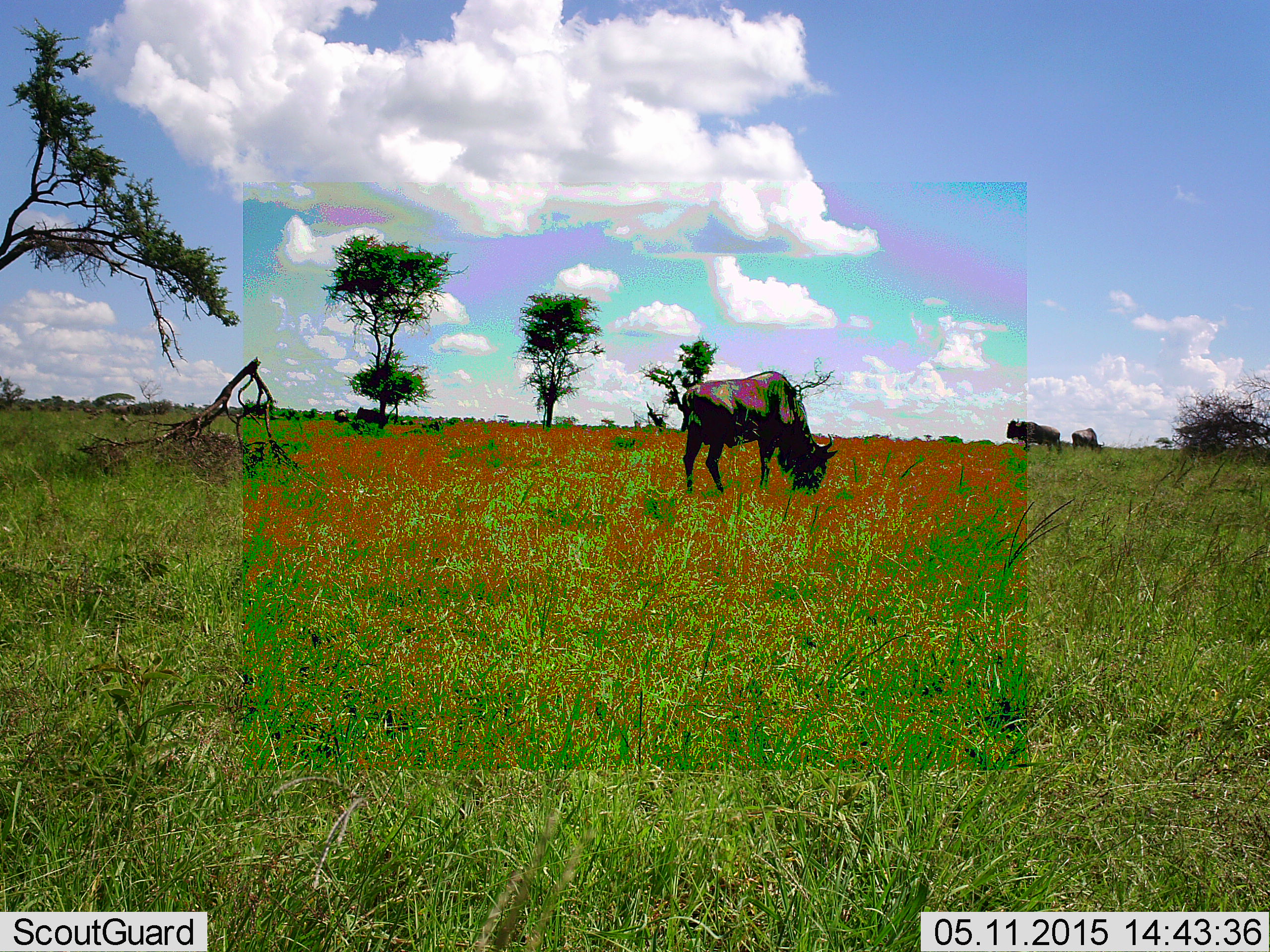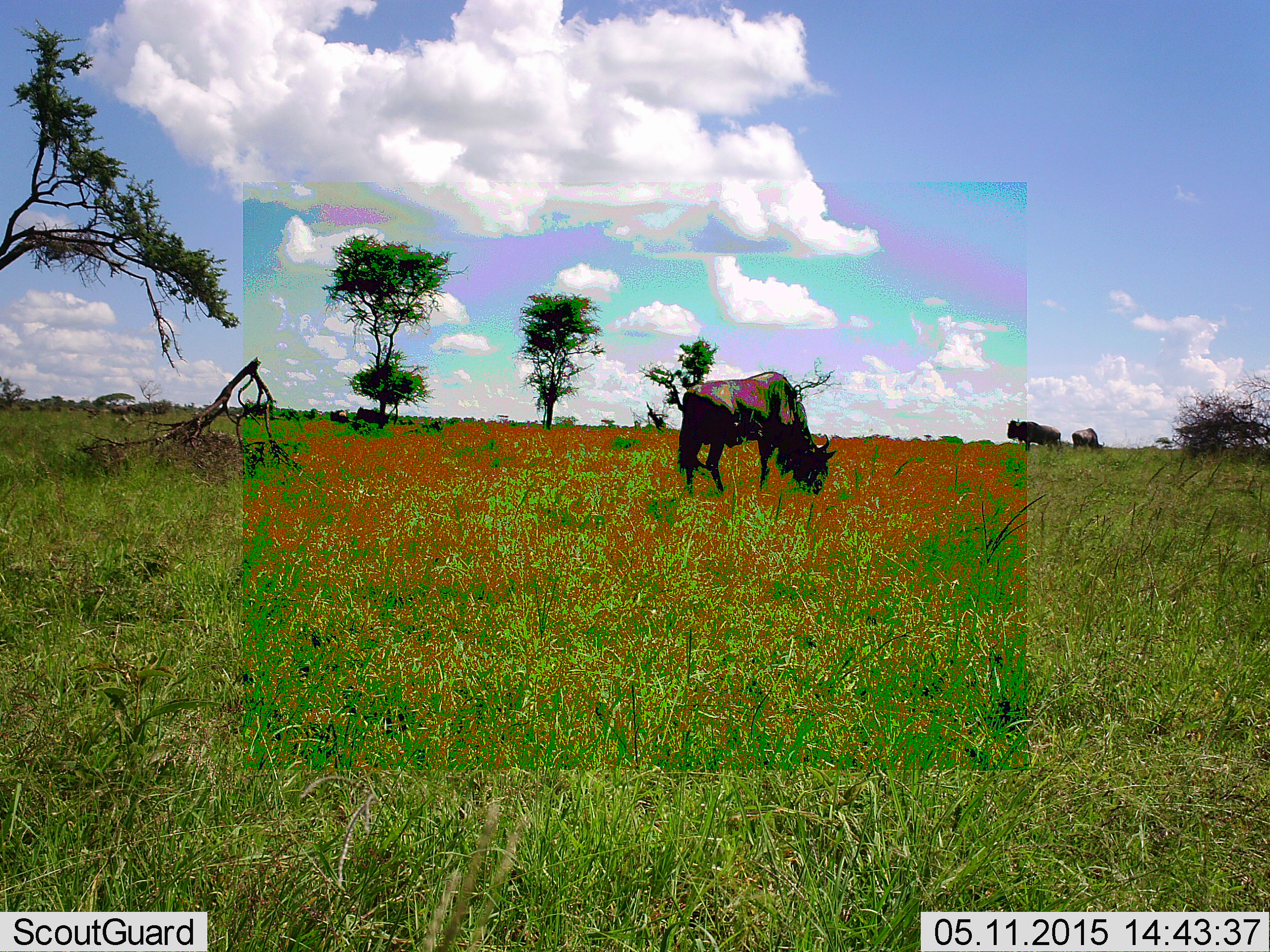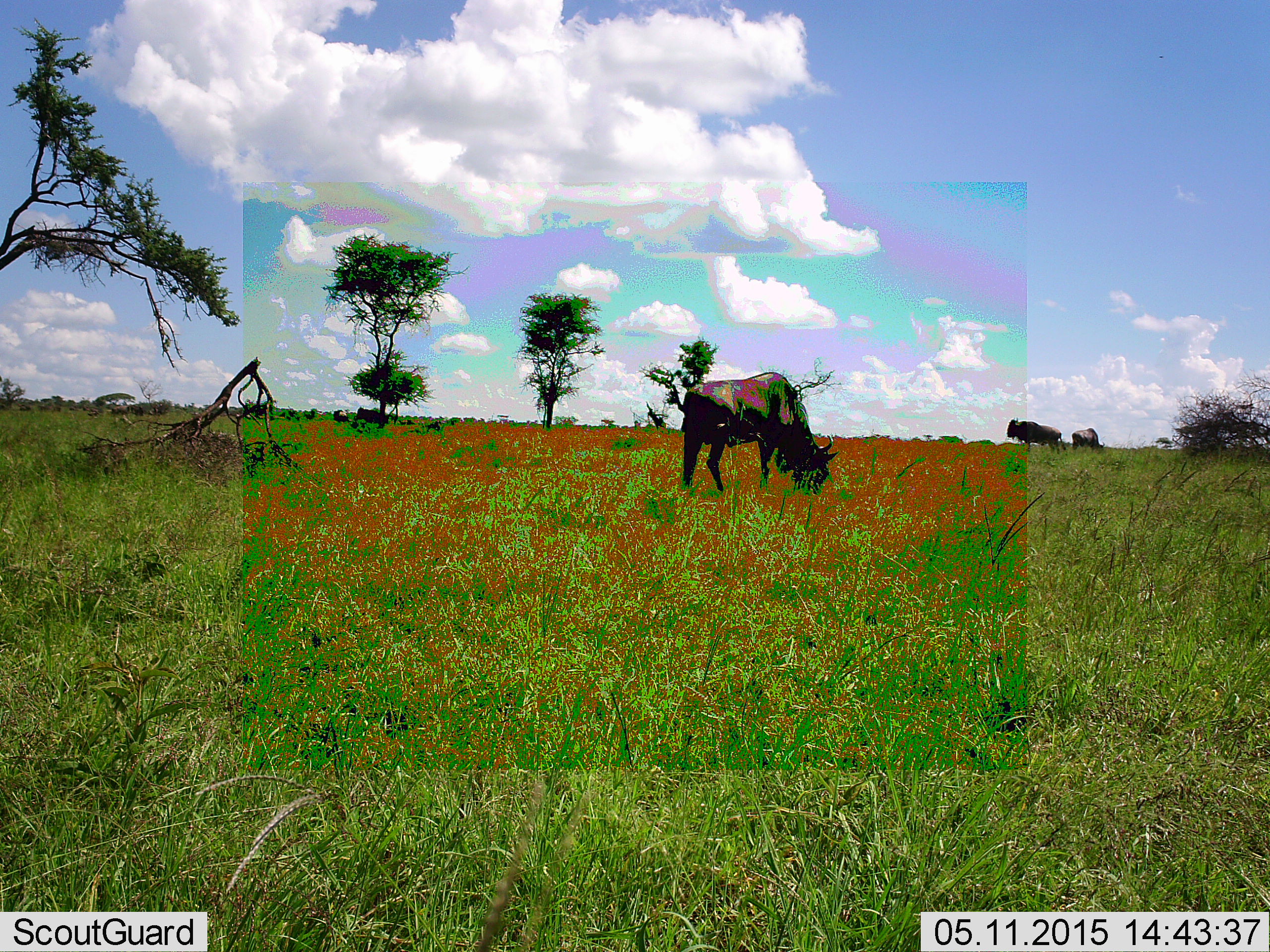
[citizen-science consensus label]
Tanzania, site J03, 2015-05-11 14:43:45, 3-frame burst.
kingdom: Animalia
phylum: Chordata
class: Mammalia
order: Artiodactyla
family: Bovidae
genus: Connochaetes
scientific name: Connochaetes taurinus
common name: blue wildebeest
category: wildebeest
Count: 3.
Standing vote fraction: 70%.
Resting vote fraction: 30%.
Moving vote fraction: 10%.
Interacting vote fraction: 0%.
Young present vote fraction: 0%.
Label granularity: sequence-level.